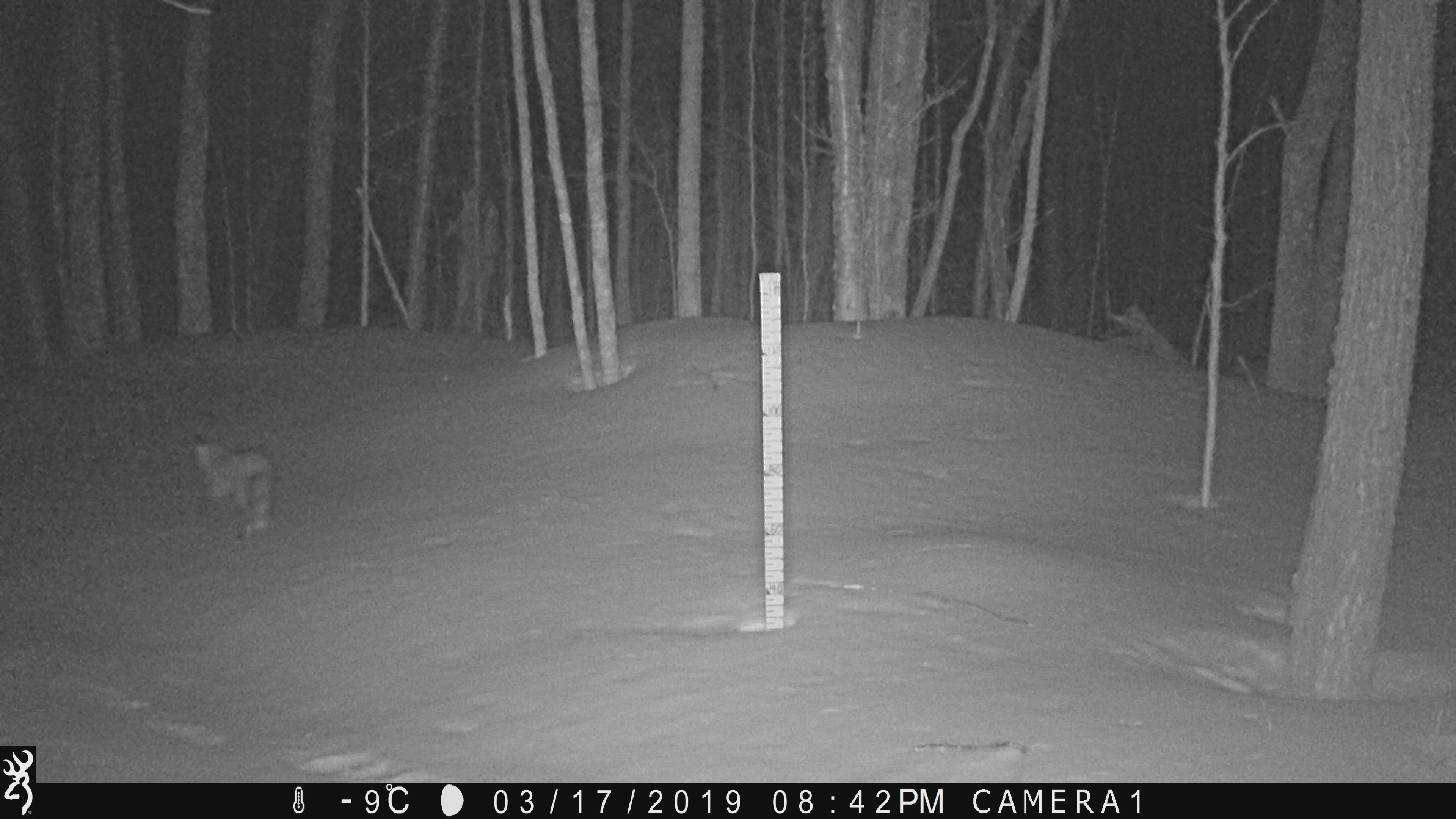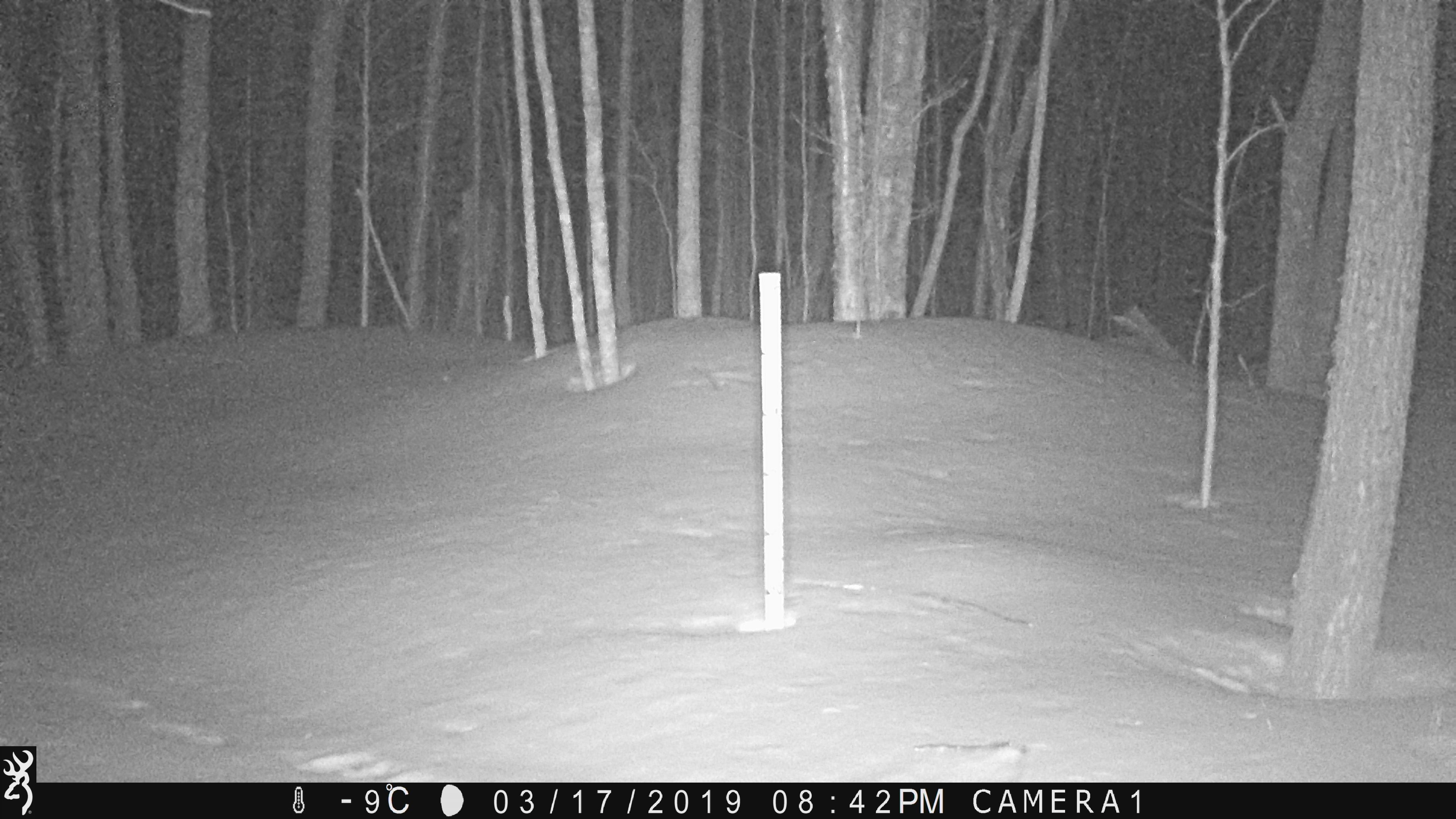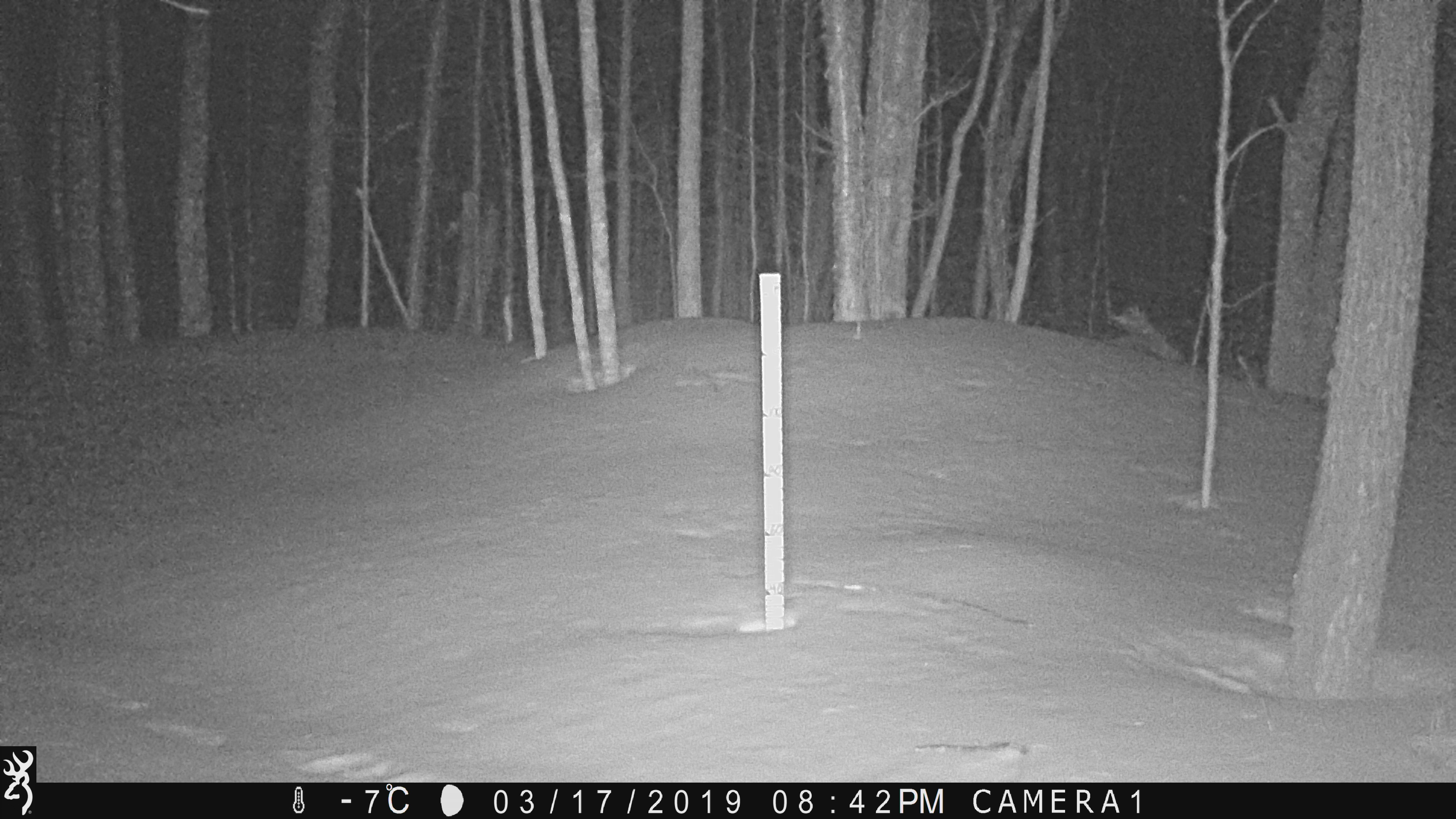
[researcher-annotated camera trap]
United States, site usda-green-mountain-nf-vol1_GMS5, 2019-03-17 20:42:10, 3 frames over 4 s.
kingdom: Animalia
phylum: Chordata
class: Mammalia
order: Carnivora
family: Canidae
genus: Vulpes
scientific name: Vulpes vulpes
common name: red fox